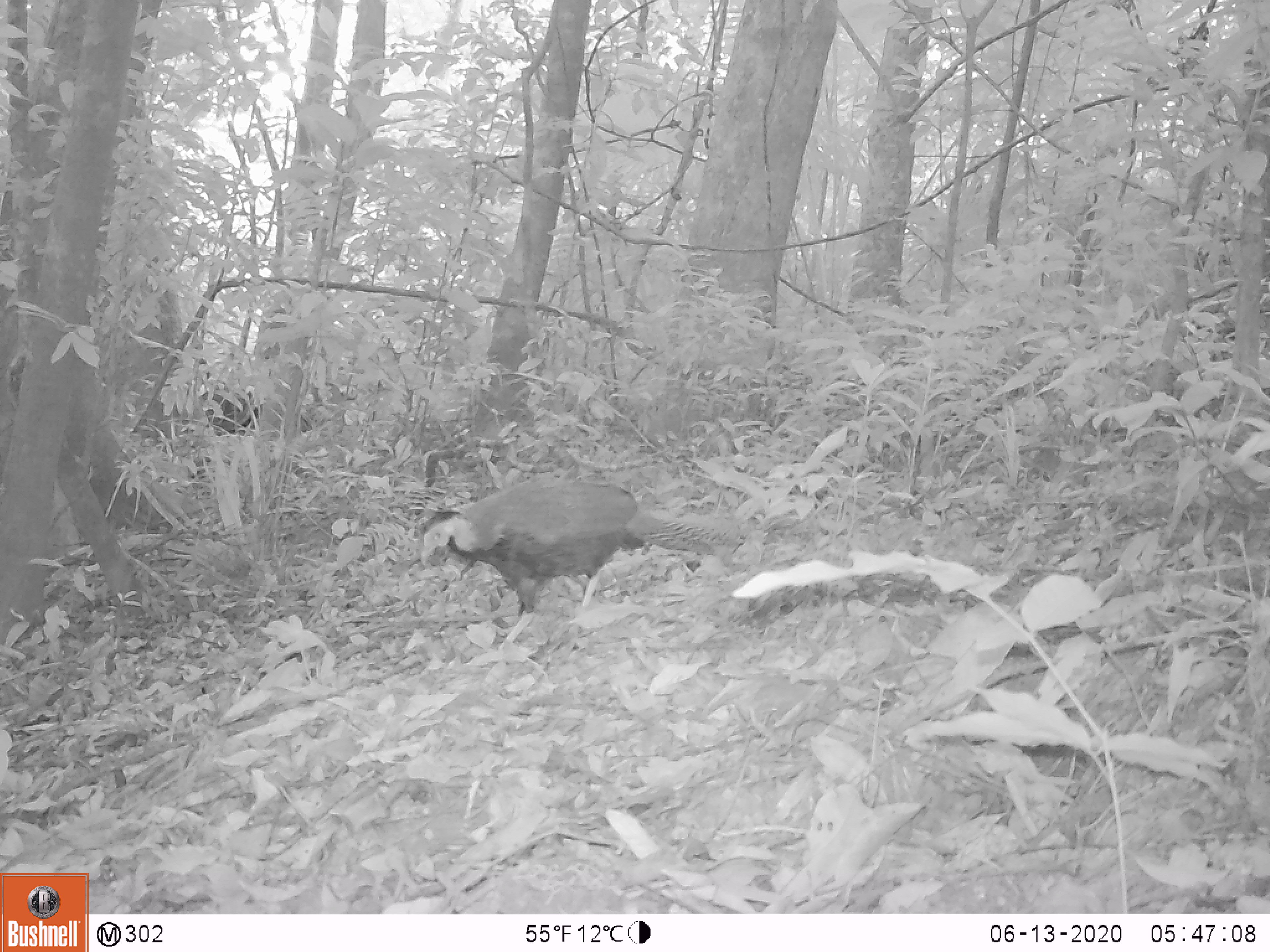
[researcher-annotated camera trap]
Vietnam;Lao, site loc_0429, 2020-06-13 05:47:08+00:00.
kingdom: Animalia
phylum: Chordata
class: Aves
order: Galliformes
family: Phasianidae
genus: Lophura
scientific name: Lophura nycthemera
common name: silver pheasant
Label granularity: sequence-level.